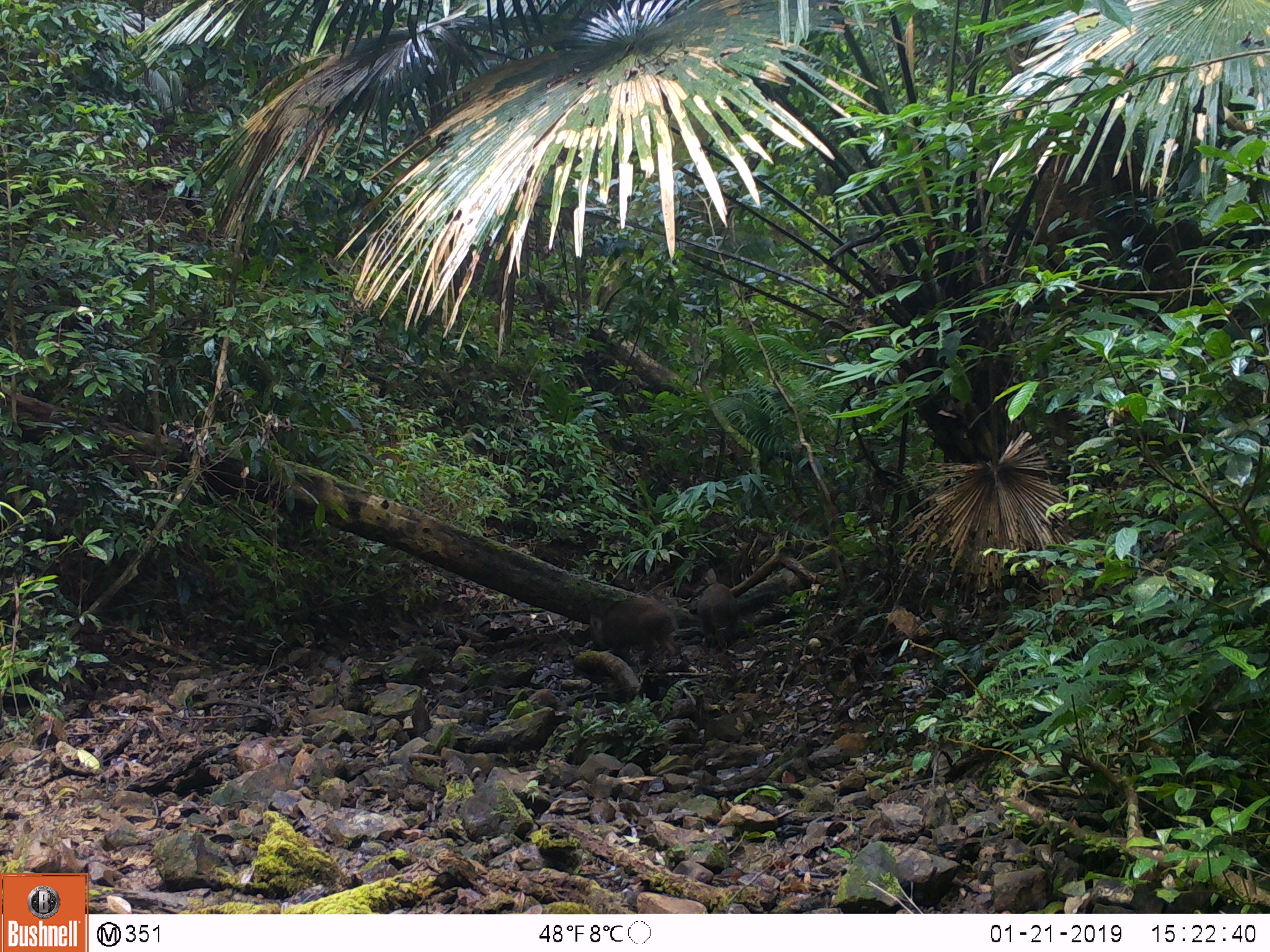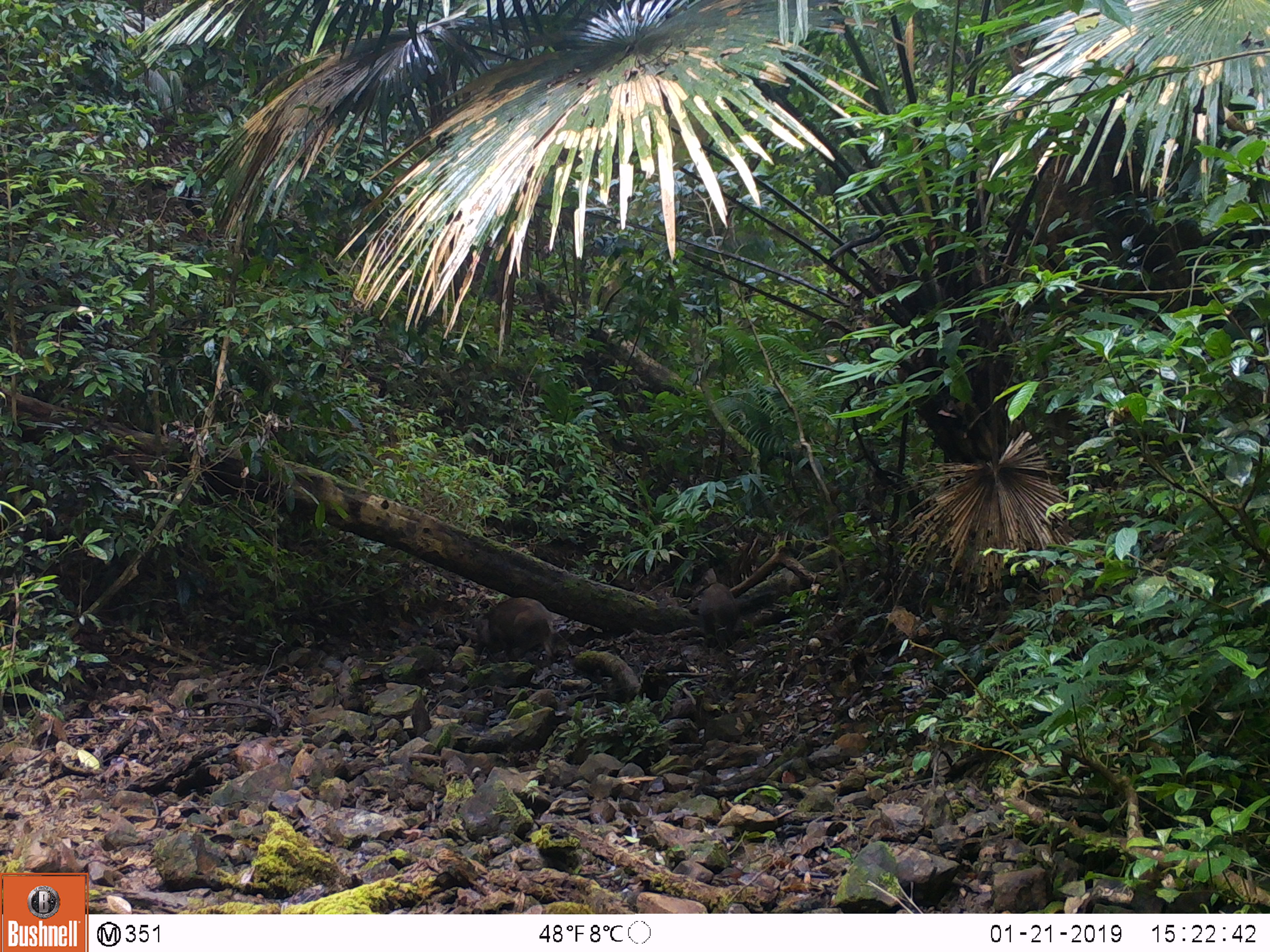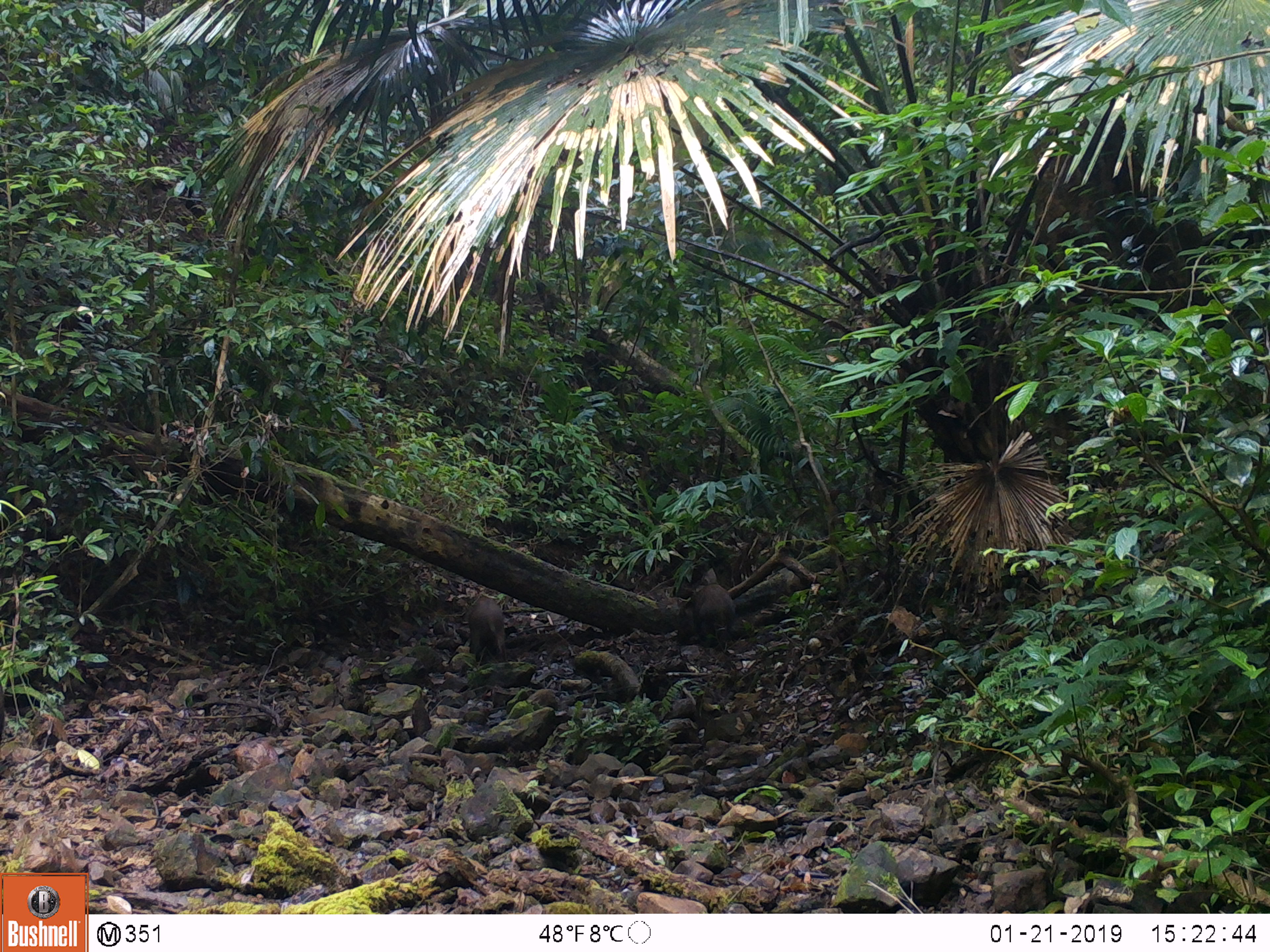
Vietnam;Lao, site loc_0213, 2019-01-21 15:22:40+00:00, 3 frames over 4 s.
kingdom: Animalia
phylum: Chordata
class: Mammalia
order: Artiodactyla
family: Suidae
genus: Sus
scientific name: Sus scrofa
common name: eurasian wild pig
Eurasian wild pig (Sus scrofa). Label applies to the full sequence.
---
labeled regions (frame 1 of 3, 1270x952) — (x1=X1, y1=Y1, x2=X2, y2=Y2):
eurasian wild pig: (x1=587, y1=596, x2=680, y2=666); (x1=697, y1=567, x2=742, y2=653)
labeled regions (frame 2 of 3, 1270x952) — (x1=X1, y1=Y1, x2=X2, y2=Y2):
eurasian wild pig: (x1=467, y1=597, x2=557, y2=666); (x1=698, y1=567, x2=738, y2=650)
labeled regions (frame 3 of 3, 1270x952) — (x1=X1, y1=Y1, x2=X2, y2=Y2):
eurasian wild pig: (x1=691, y1=583, x2=737, y2=648); (x1=468, y1=596, x2=508, y2=662)